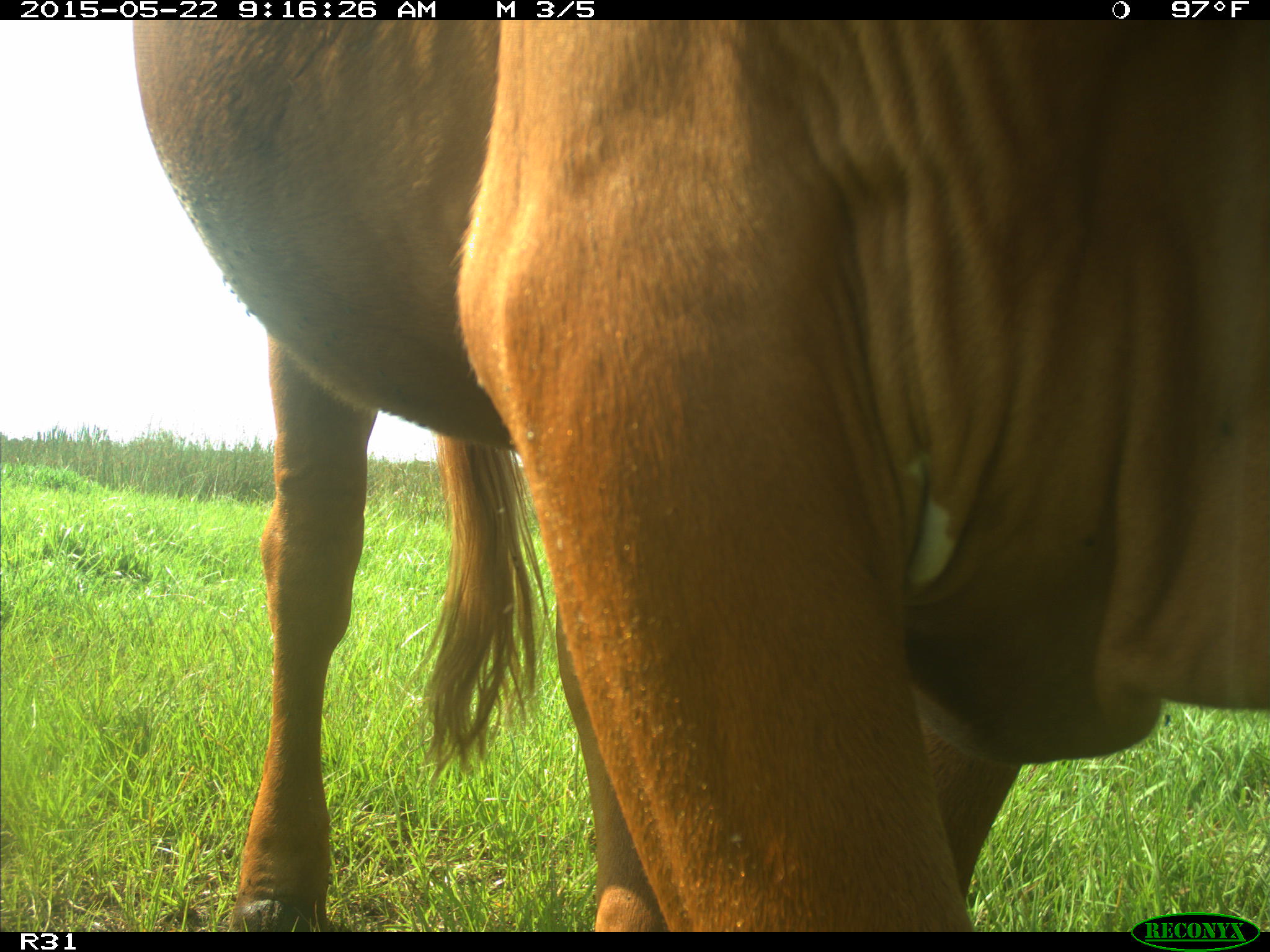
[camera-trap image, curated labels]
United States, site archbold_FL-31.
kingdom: Animalia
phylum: Chordata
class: Mammalia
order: Artiodactyla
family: Bovidae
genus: Bos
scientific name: Bos taurus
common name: domestic cow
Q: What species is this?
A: Bos taurus (domestic cow).